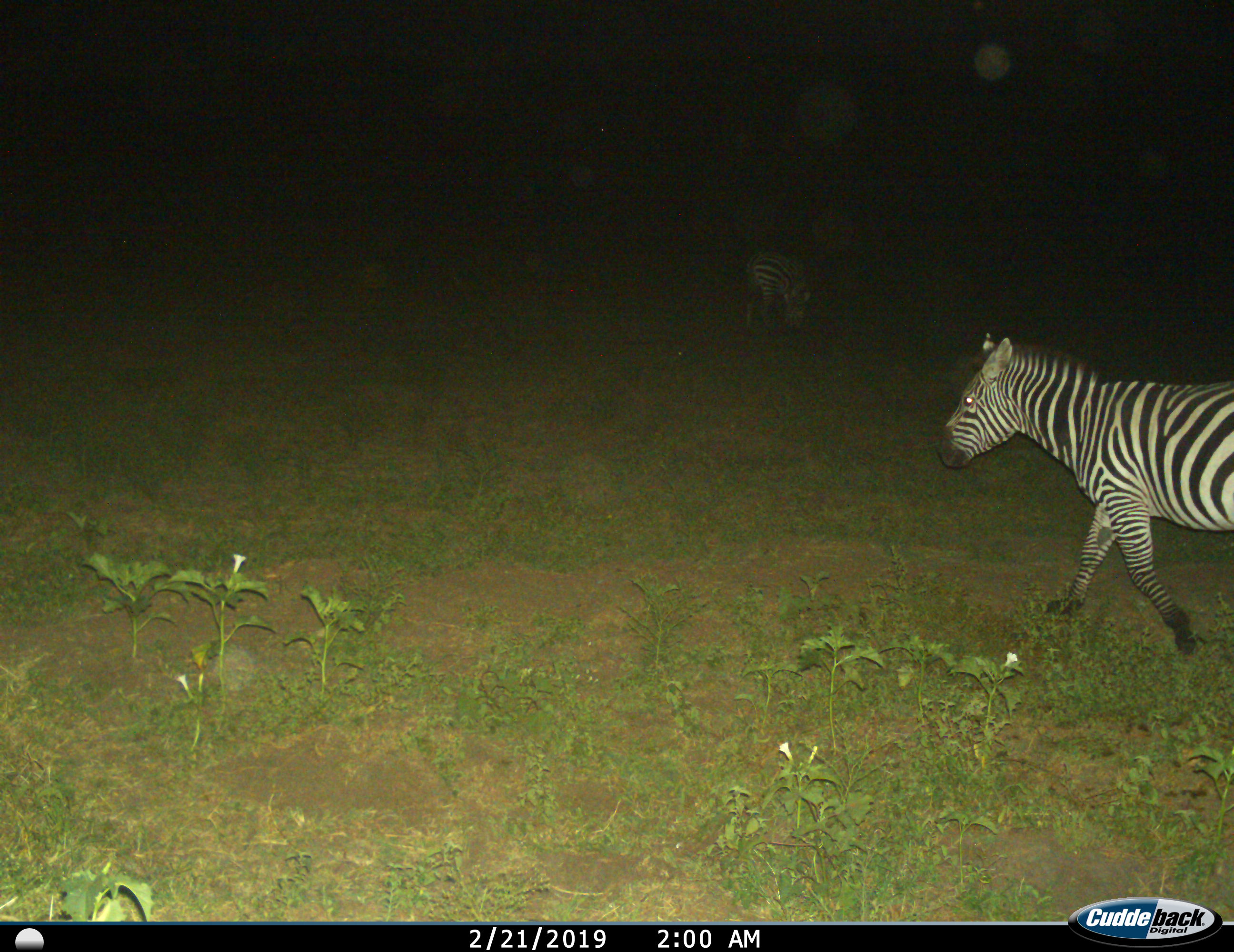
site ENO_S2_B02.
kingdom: Animalia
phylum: Chordata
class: Mammalia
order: Perissodactyla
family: Equidae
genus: Equus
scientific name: Equus quagga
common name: plains zebra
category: zebraplains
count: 2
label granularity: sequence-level